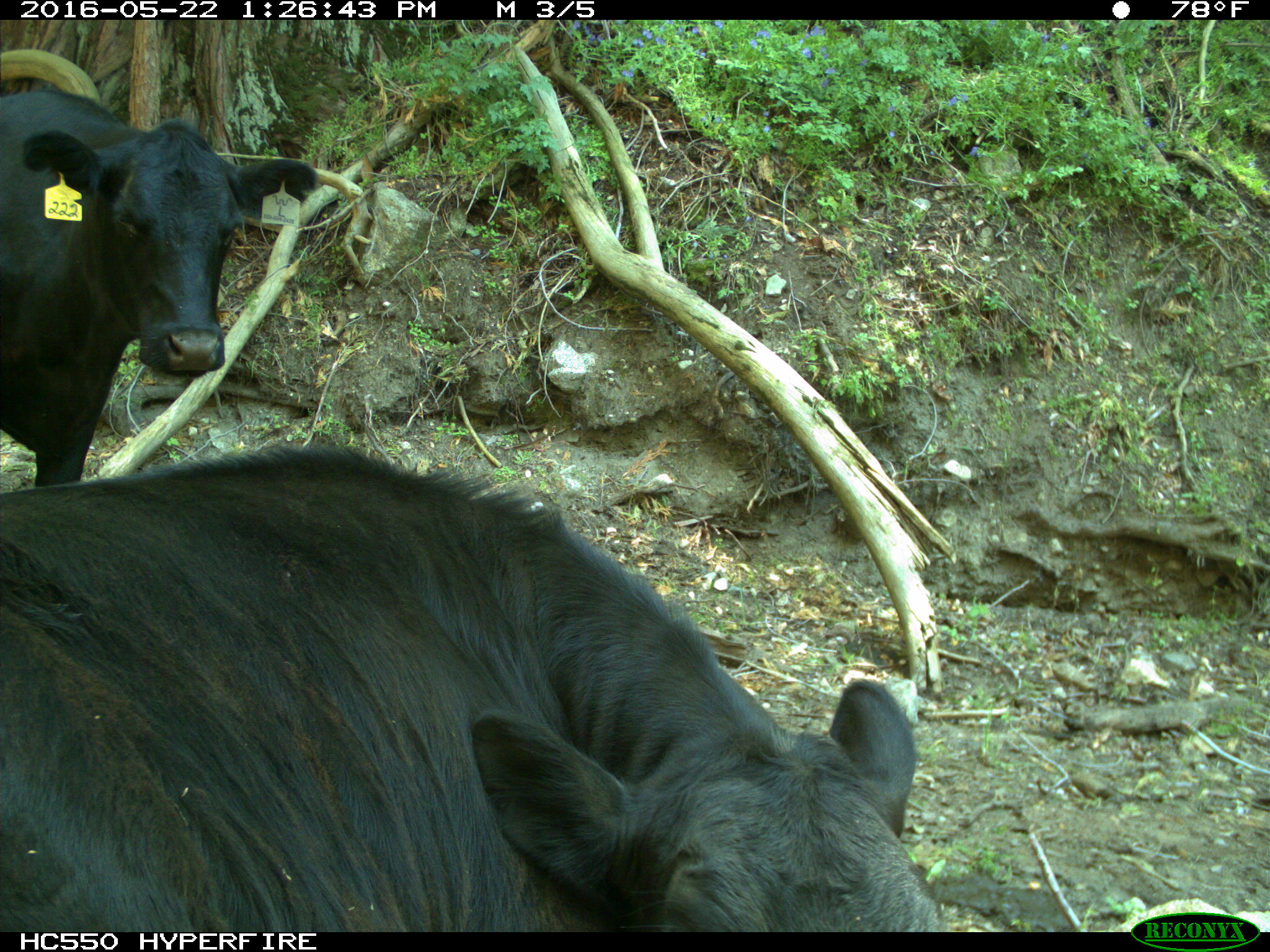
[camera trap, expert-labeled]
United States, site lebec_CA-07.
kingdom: Animalia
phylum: Chordata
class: Mammalia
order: Artiodactyla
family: Bovidae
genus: Bos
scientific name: Bos taurus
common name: domestic cow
Bos taurus (domestic cow).